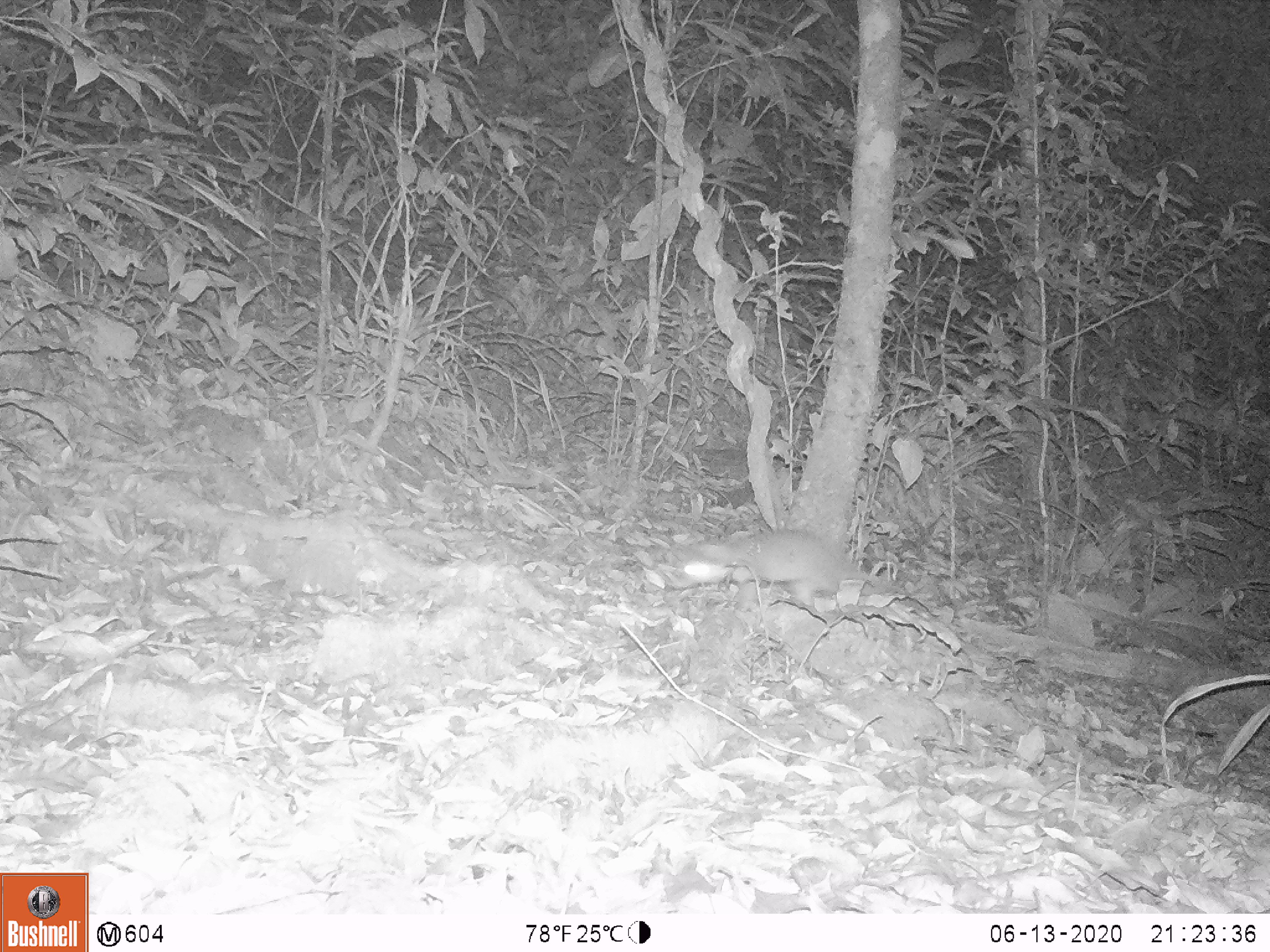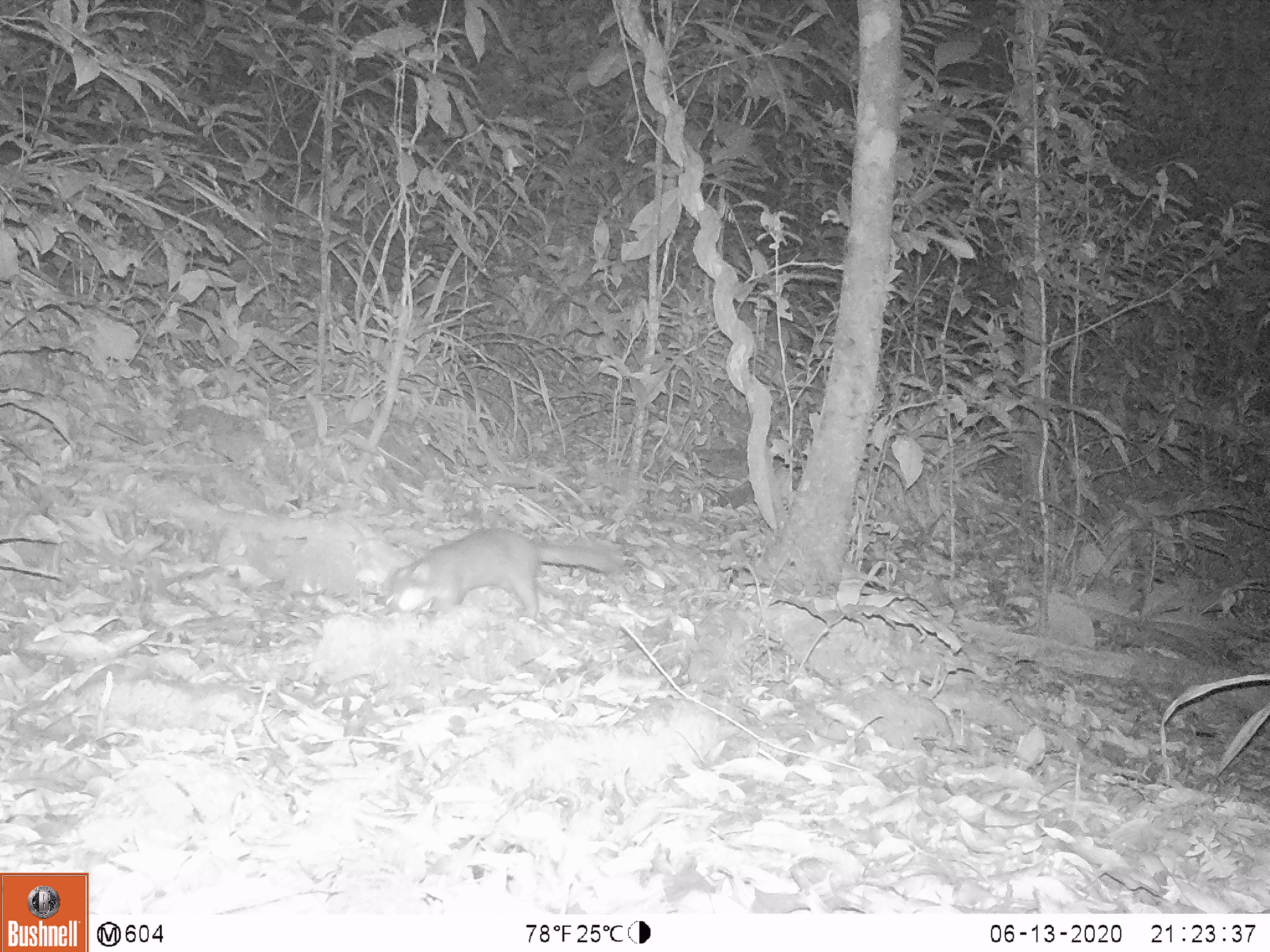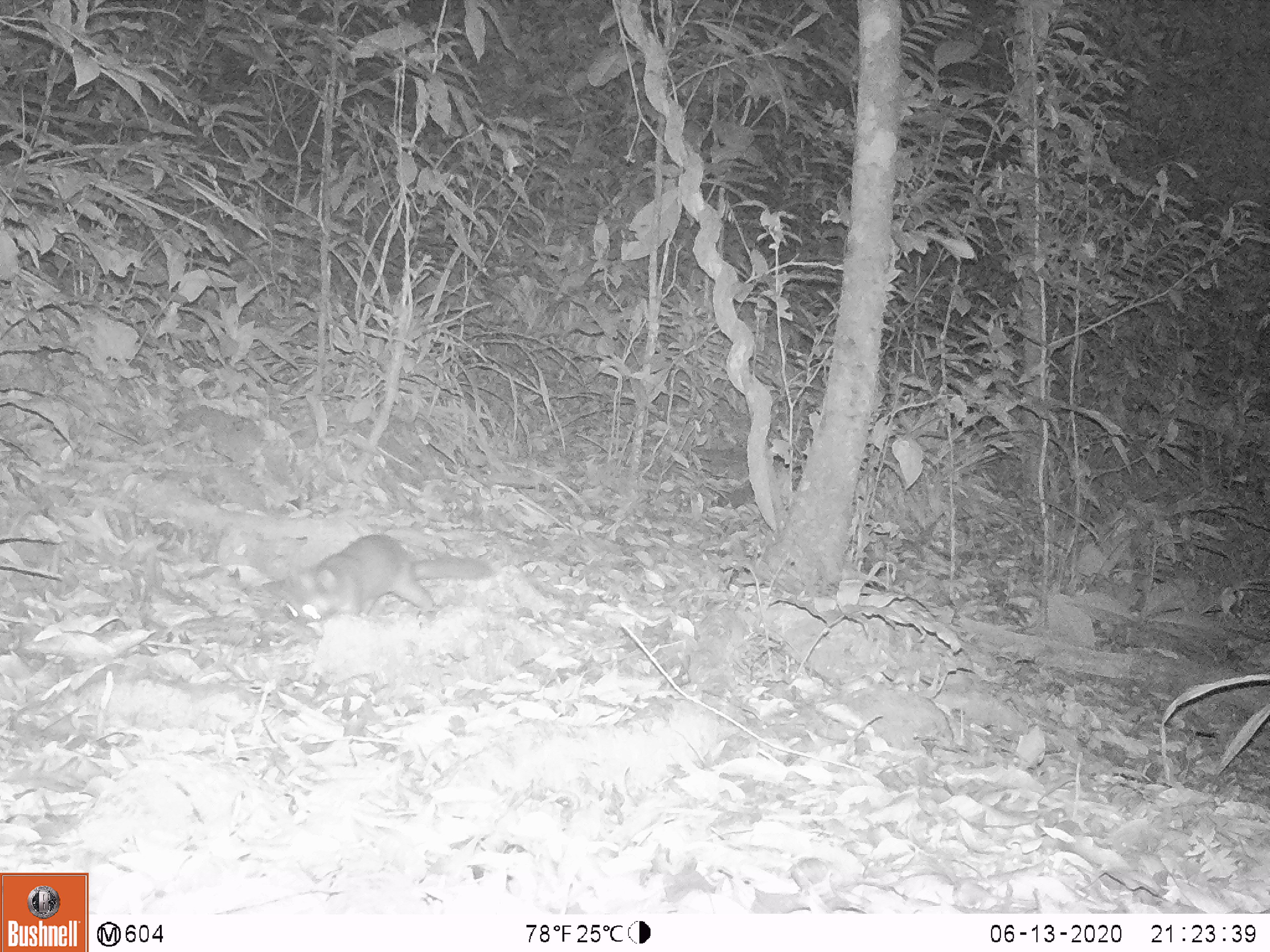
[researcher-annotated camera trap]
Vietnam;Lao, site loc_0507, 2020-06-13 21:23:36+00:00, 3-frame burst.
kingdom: Animalia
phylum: Chordata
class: Mammalia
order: Carnivora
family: Mustelidae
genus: Melogale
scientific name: Melogale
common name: ferret badger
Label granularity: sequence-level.